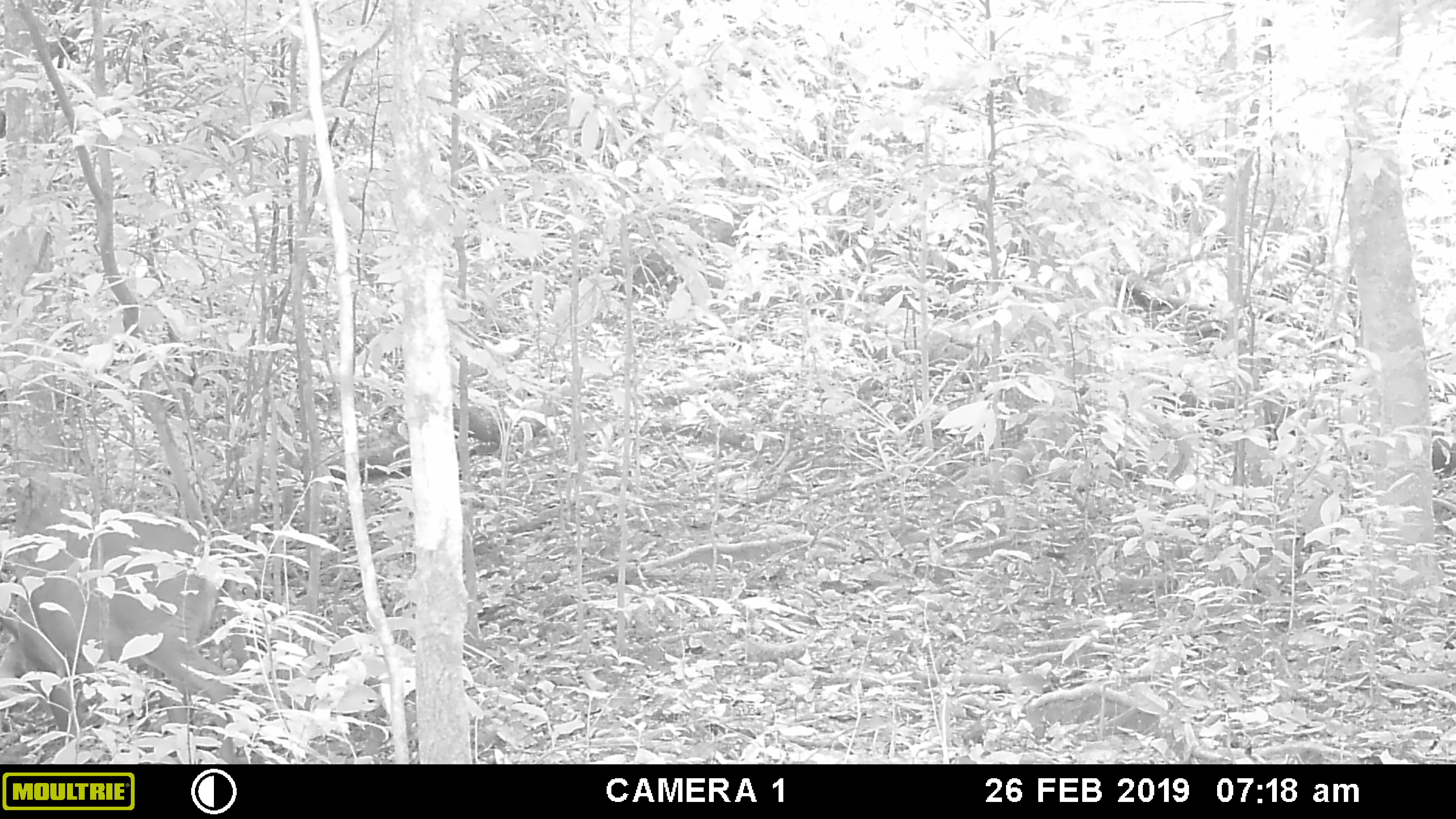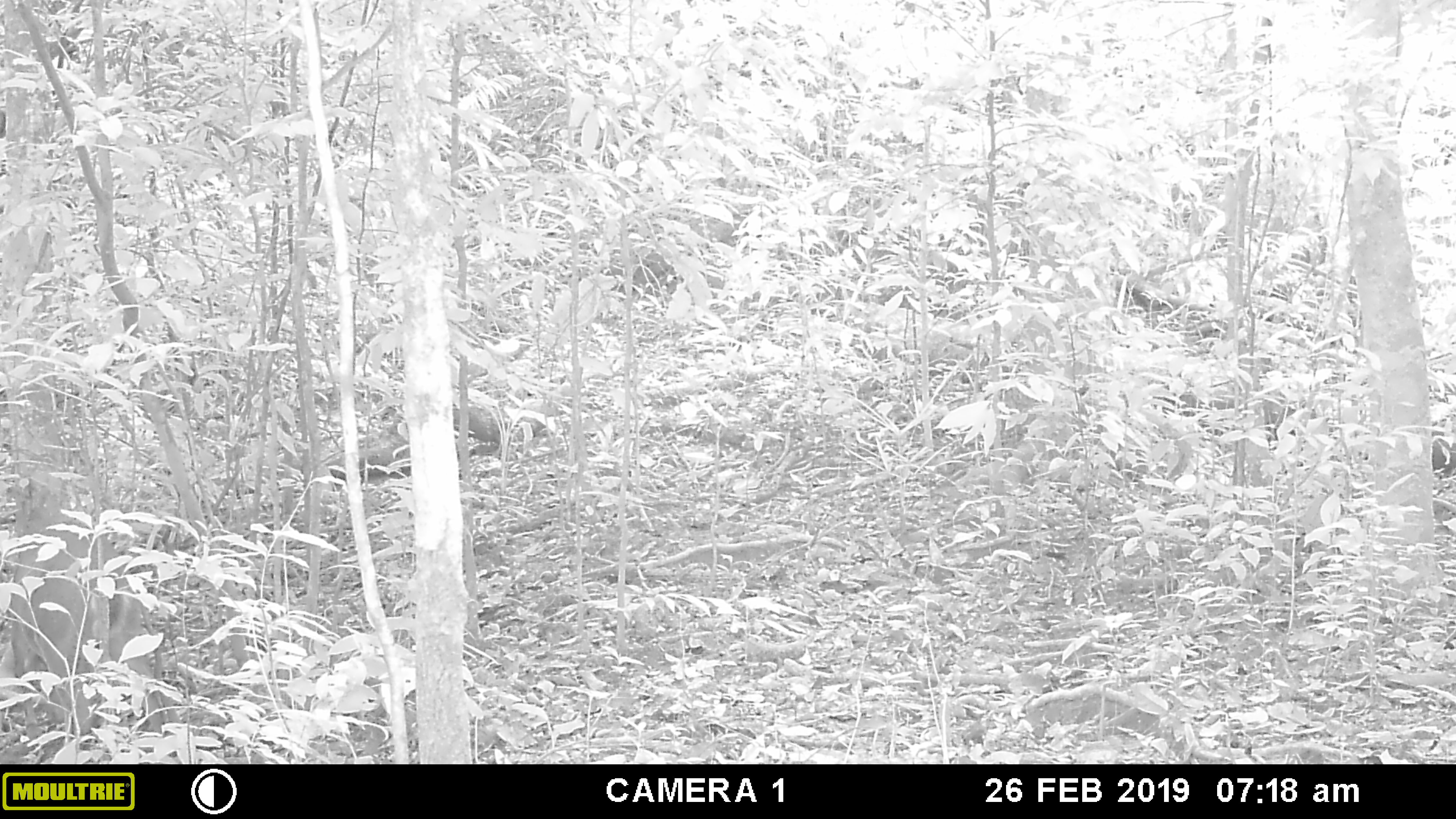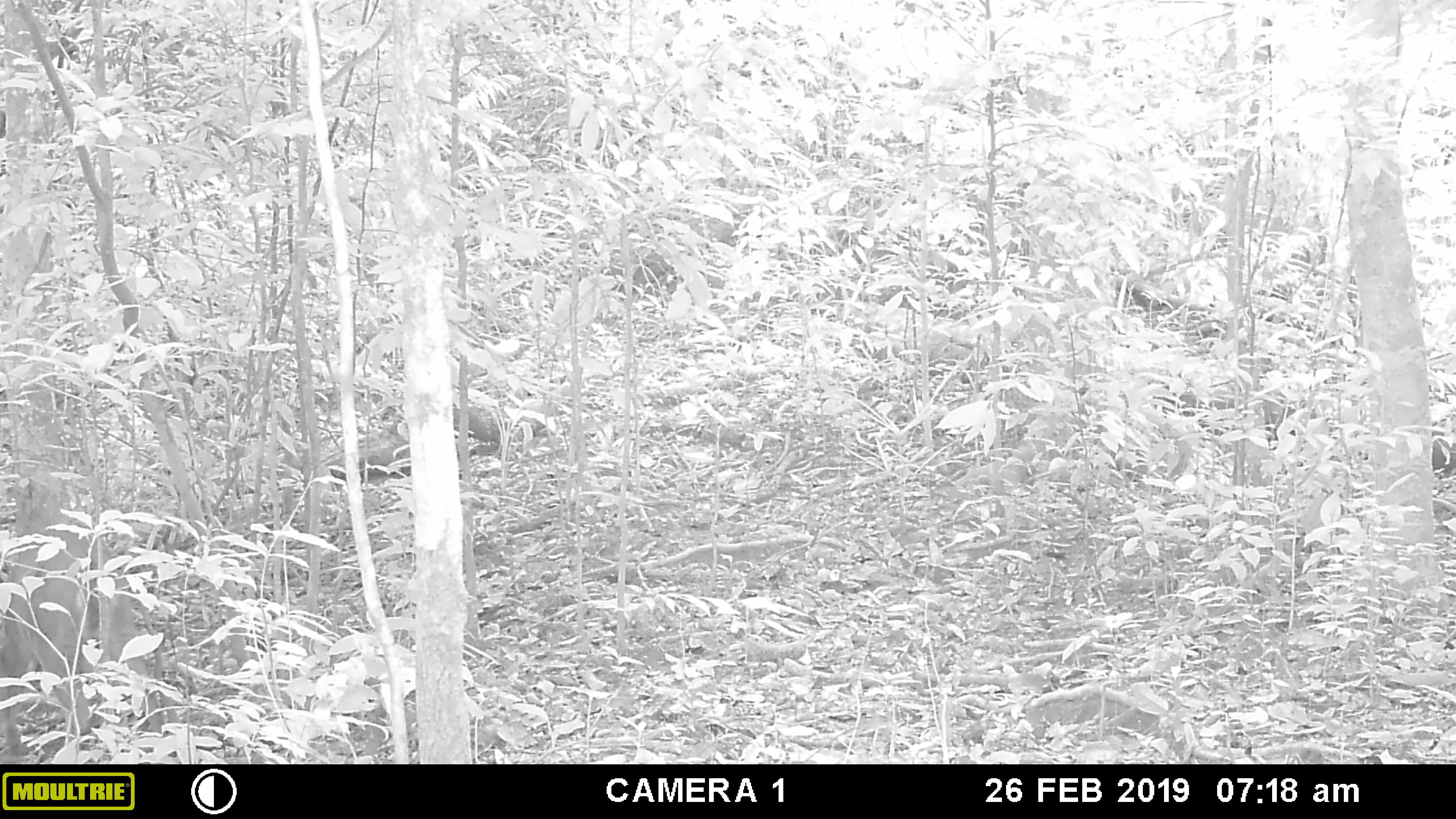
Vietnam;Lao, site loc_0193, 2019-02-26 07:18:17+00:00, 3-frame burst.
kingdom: Animalia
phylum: Chordata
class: Mammalia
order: Artiodactyla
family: Cervidae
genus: Muntiacus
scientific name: Muntiacus vuquangensis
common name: large-antlered muntjac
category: large antlered muntjac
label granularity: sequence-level